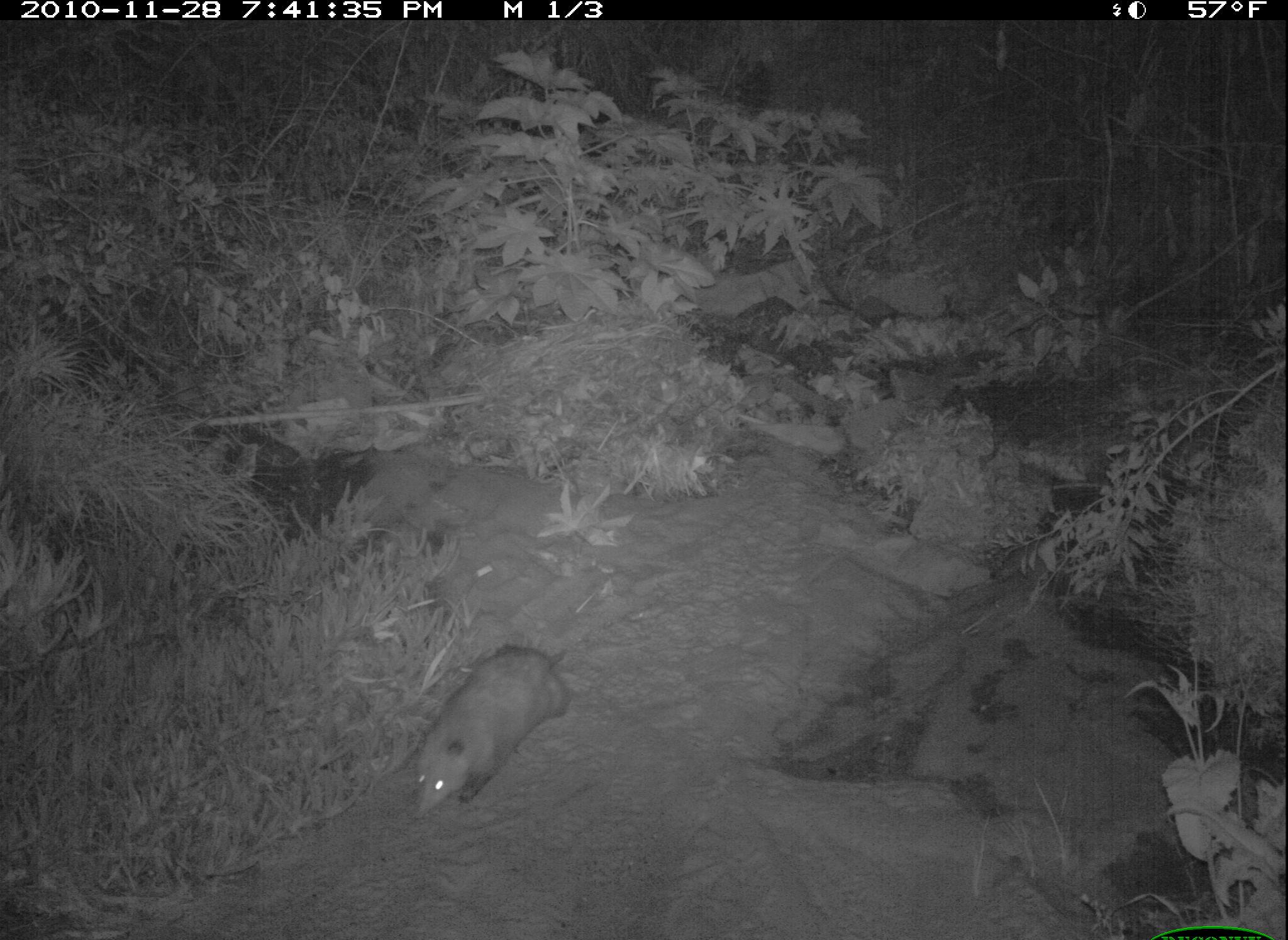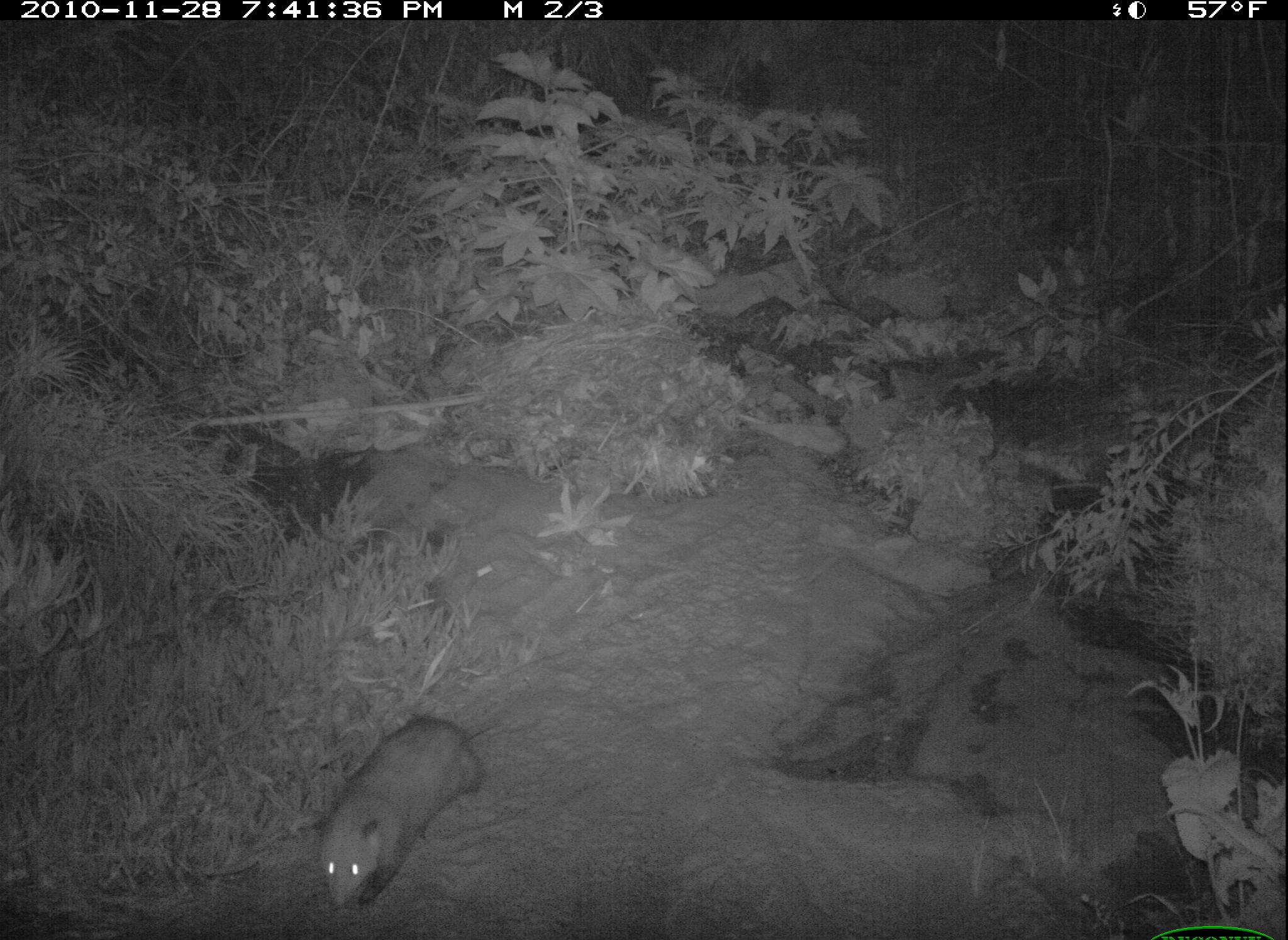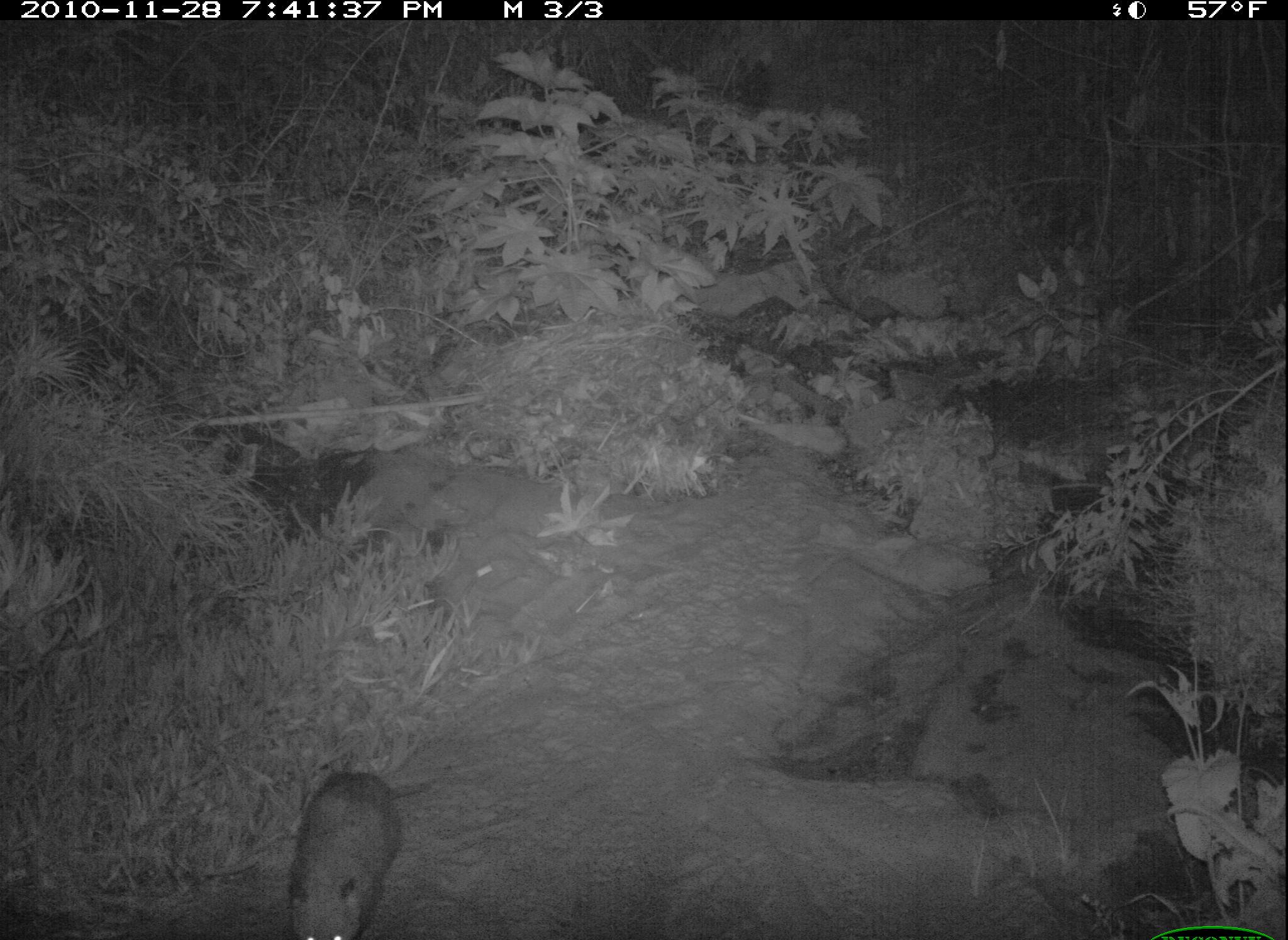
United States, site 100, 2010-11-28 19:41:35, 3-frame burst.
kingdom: Animalia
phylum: Chordata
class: Mammalia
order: Didelphimorphia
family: Didelphidae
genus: Didelphis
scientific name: Didelphis virginiana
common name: virginia opossum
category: opossum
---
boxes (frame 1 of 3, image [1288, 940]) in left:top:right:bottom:
opossum: 394:619:576:831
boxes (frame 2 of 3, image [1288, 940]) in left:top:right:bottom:
opossum: 303:701:497:918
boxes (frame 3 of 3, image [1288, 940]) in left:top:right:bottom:
opossum: 274:763:430:940